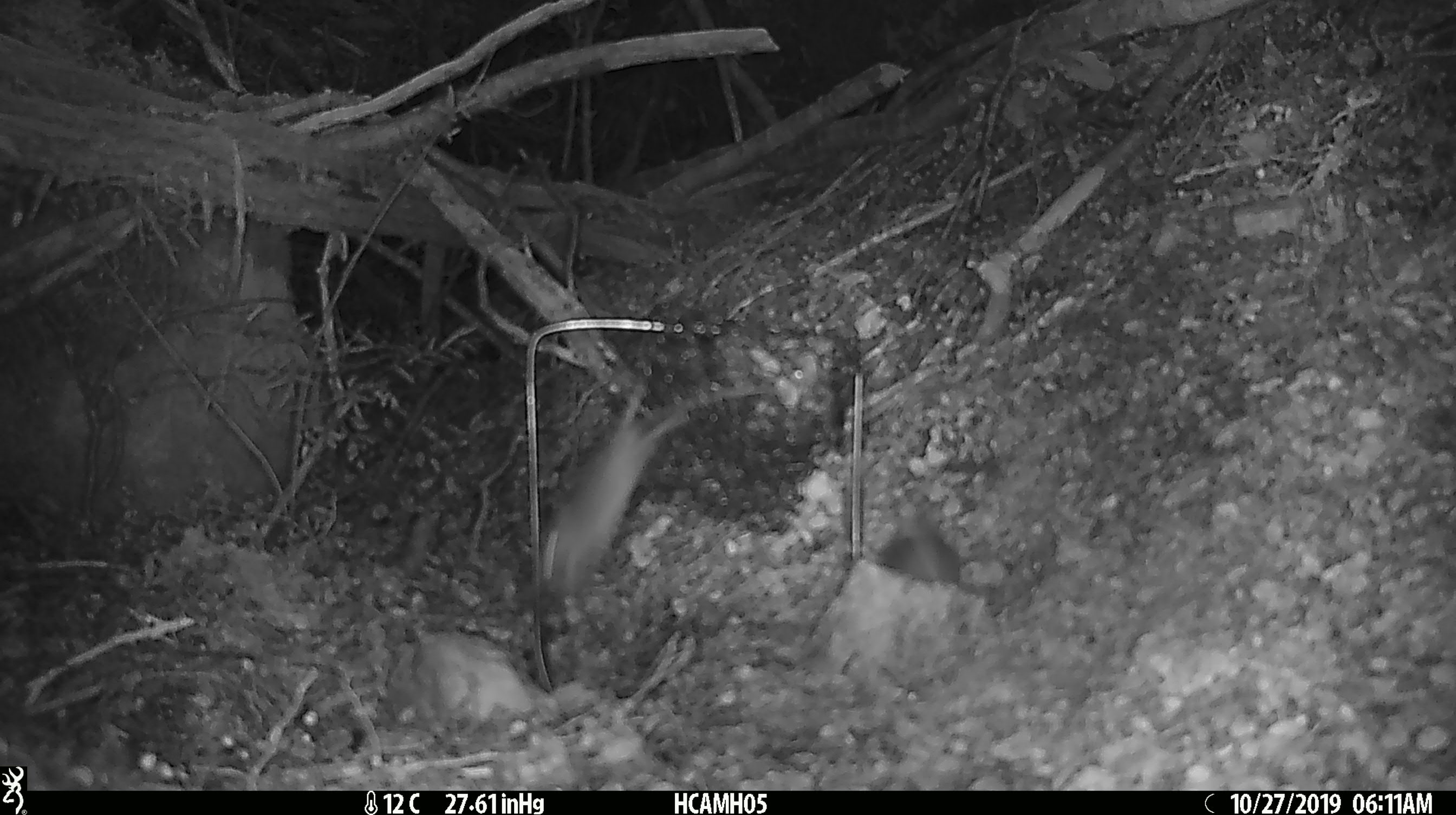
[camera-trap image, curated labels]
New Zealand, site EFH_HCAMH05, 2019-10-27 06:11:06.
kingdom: Animalia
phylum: Chordata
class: Mammalia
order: Rodentia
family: Muridae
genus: Mus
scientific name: Mus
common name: mouse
Mouse (Mus).